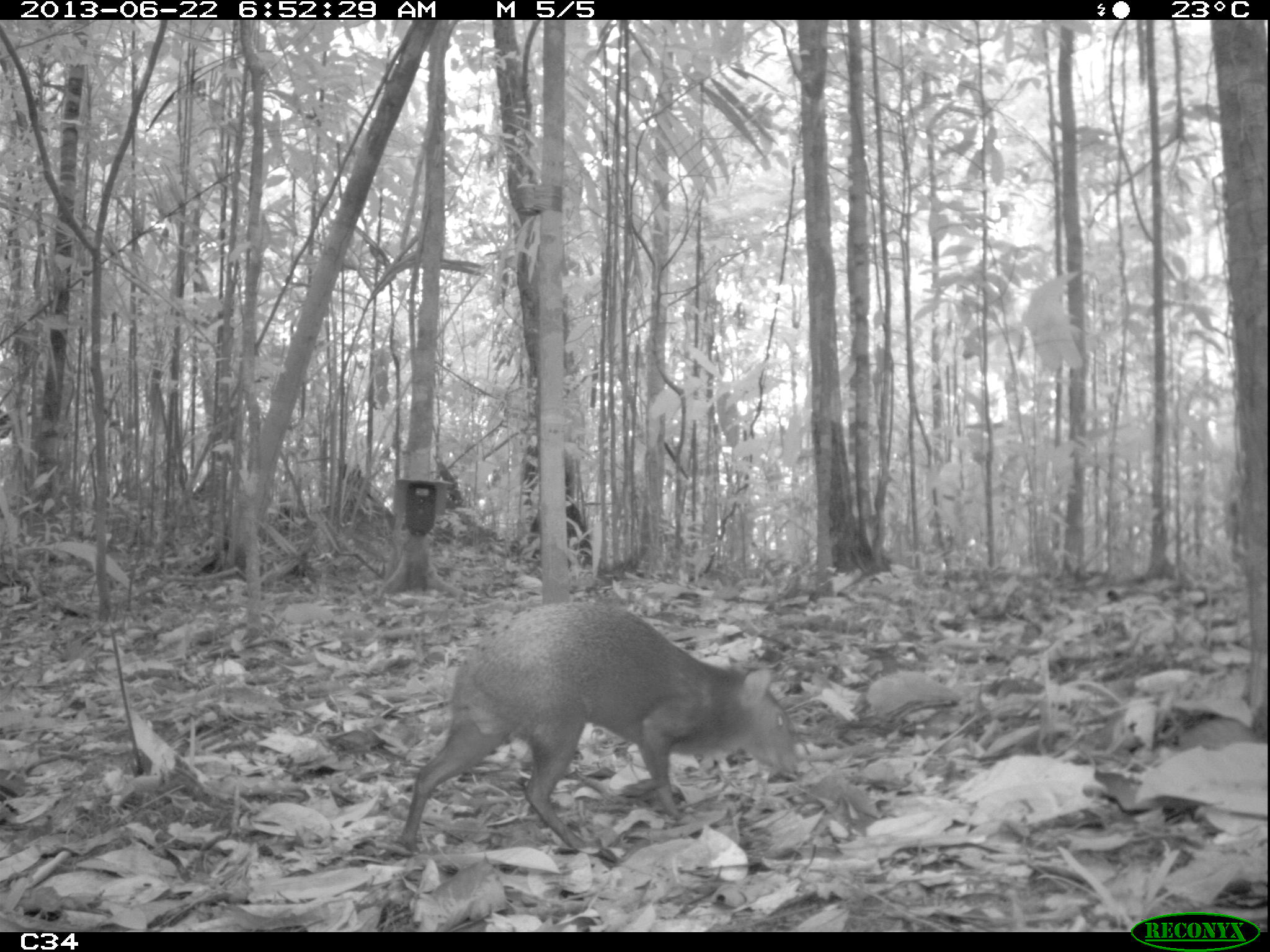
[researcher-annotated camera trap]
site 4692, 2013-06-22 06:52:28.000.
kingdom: Animalia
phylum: Chordata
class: Mammalia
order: Rodentia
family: Dasyproctidae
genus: Dasyprocta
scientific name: Dasyprocta leporina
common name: red-rumped agouti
Dasyprocta leporina (red-rumped agouti), count 1, age adult, sex male.